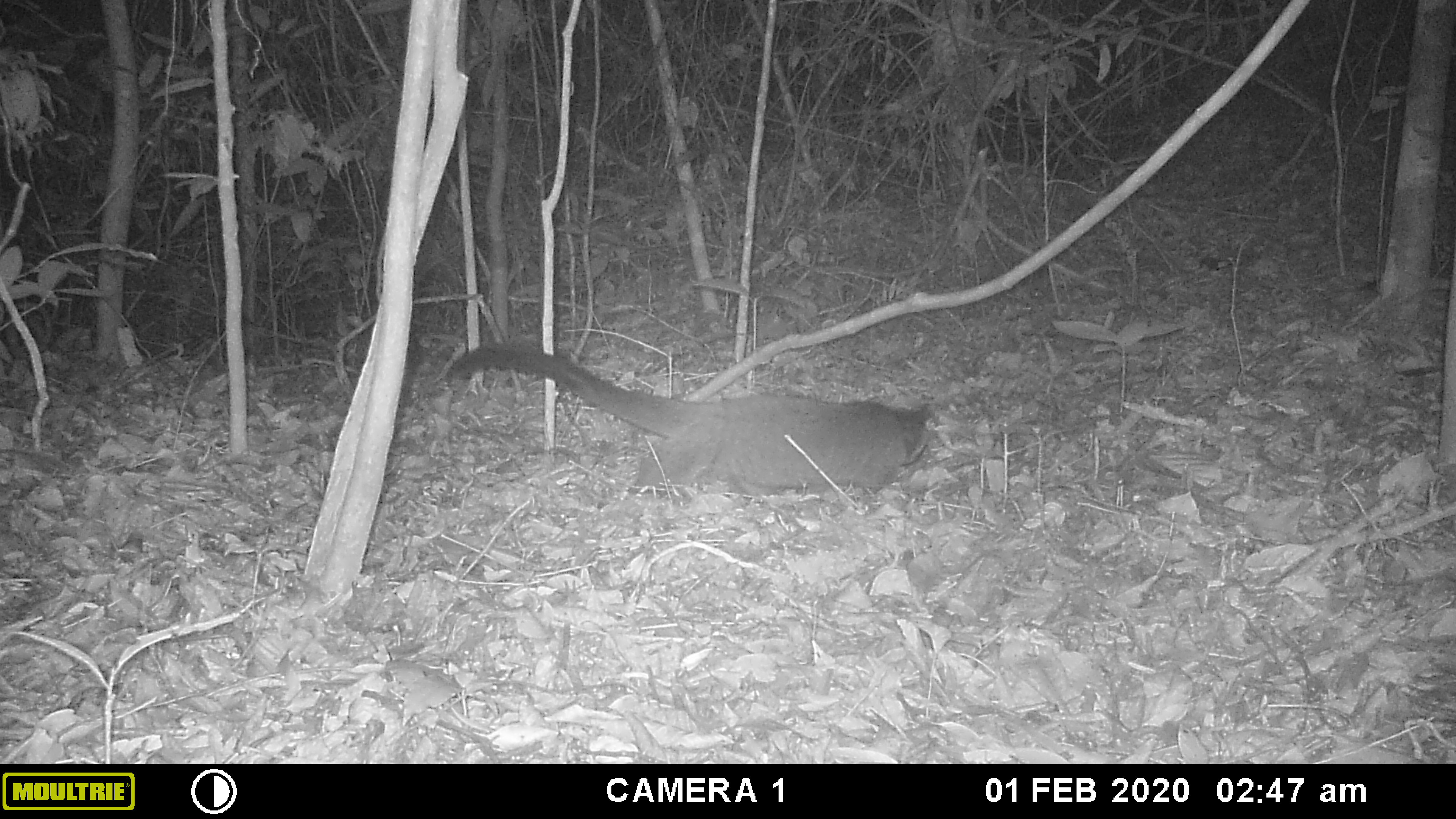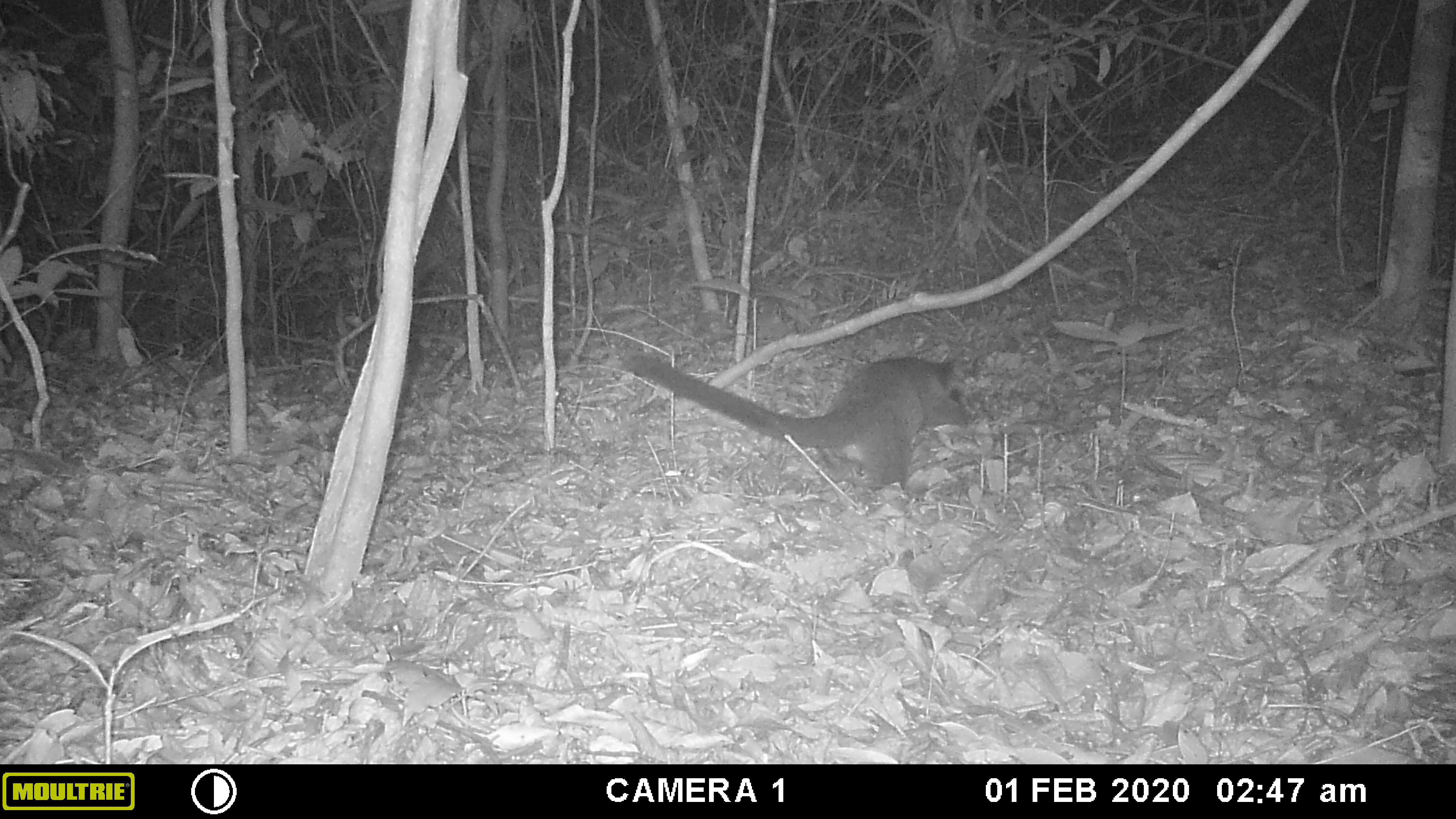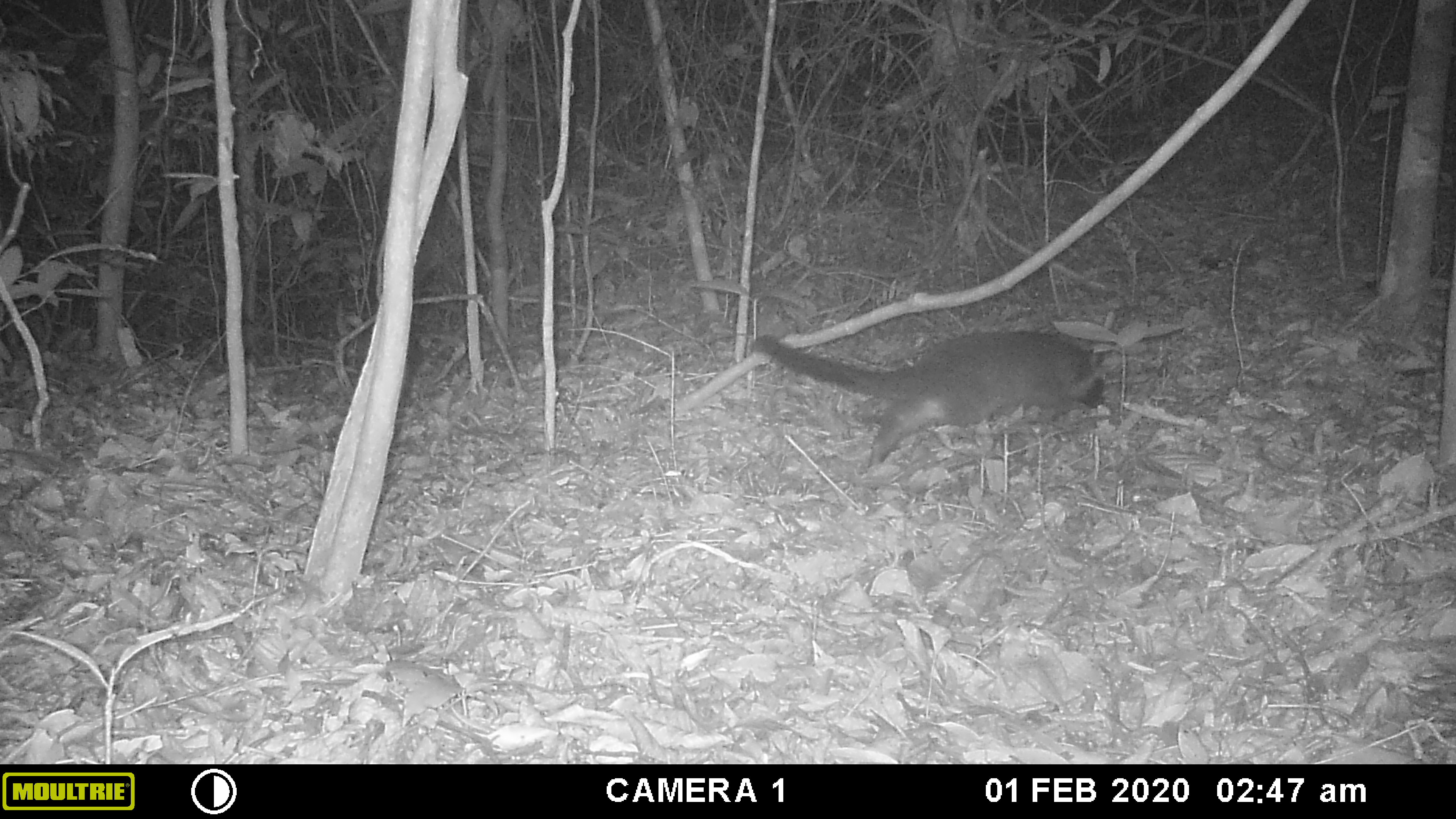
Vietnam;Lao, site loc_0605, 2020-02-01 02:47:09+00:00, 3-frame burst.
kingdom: Animalia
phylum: Chordata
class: Mammalia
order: Carnivora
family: Viverridae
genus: Paguma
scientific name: Paguma larvata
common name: masked palm civet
Masked palm civet (Paguma larvata). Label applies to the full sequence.